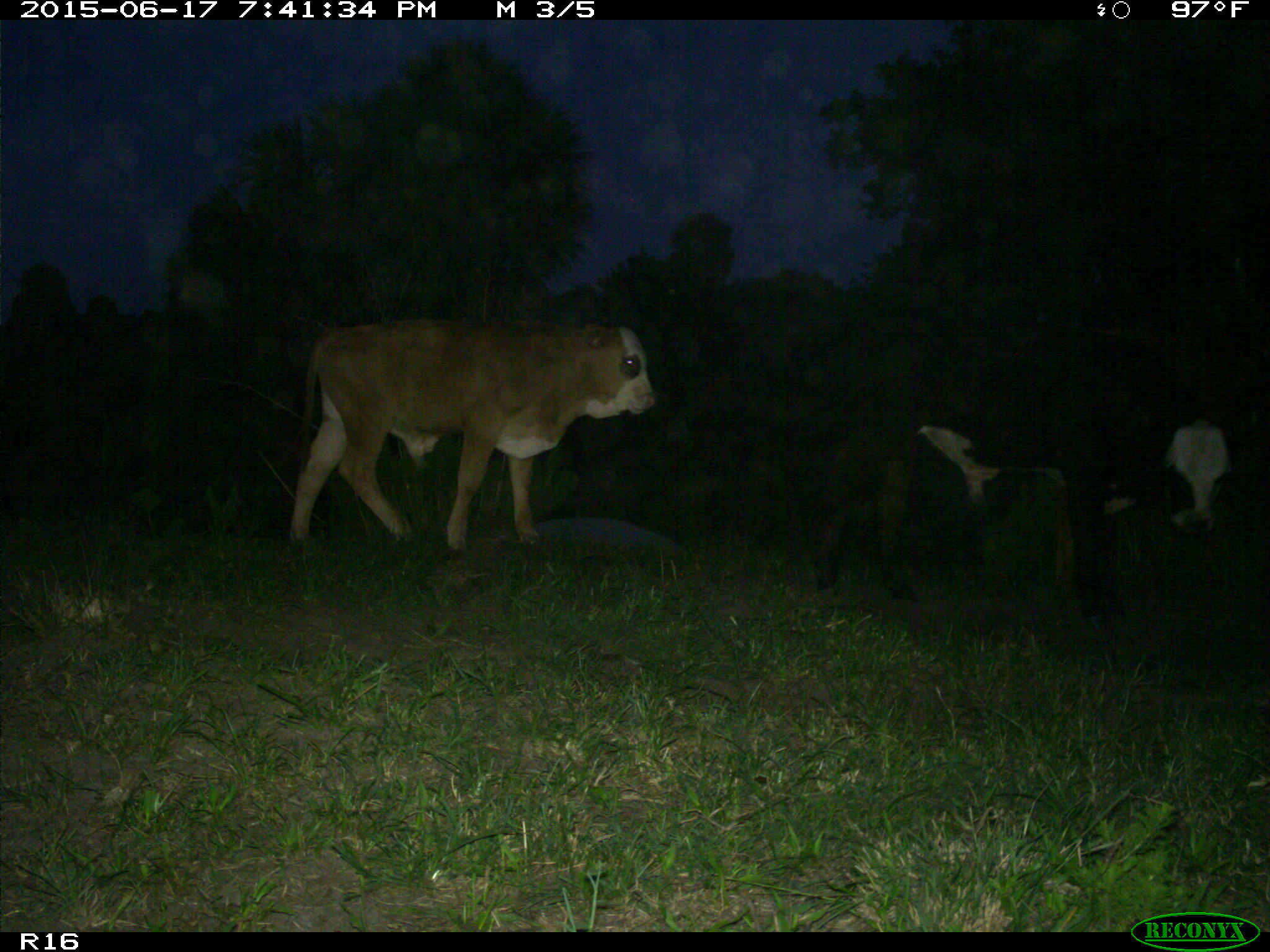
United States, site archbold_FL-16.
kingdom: Animalia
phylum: Chordata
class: Mammalia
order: Artiodactyla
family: Bovidae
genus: Bos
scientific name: Bos taurus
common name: domestic cow